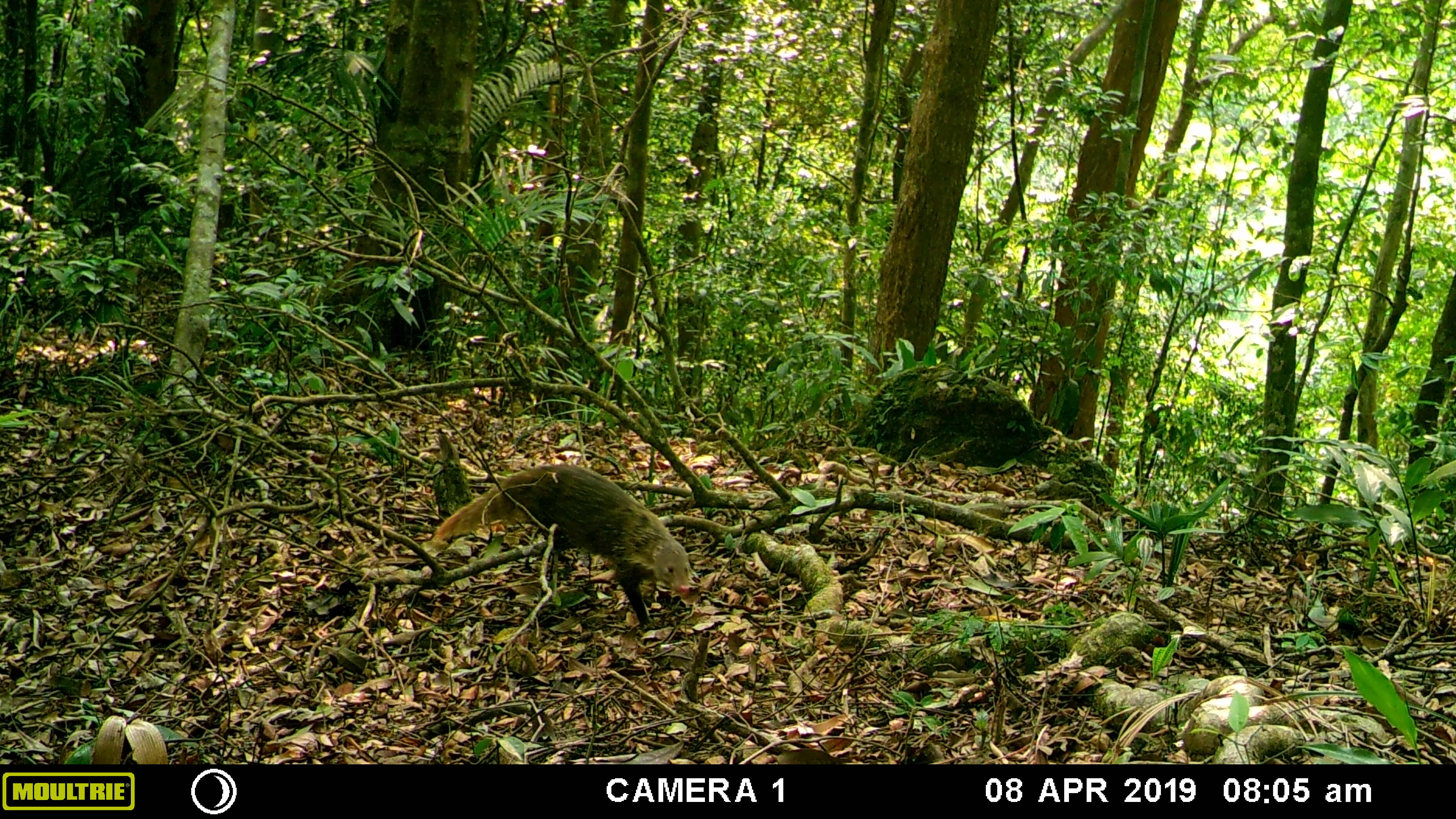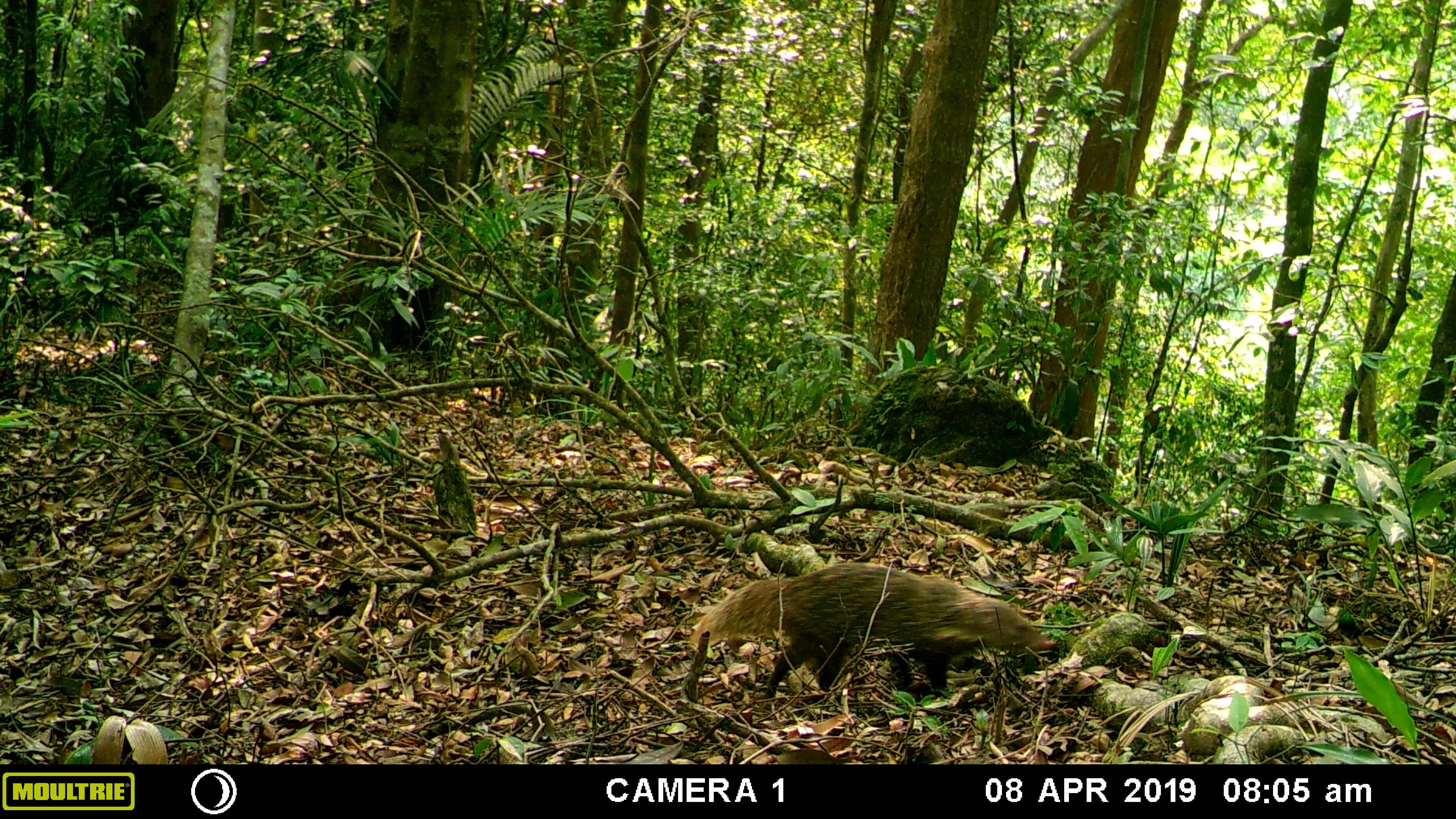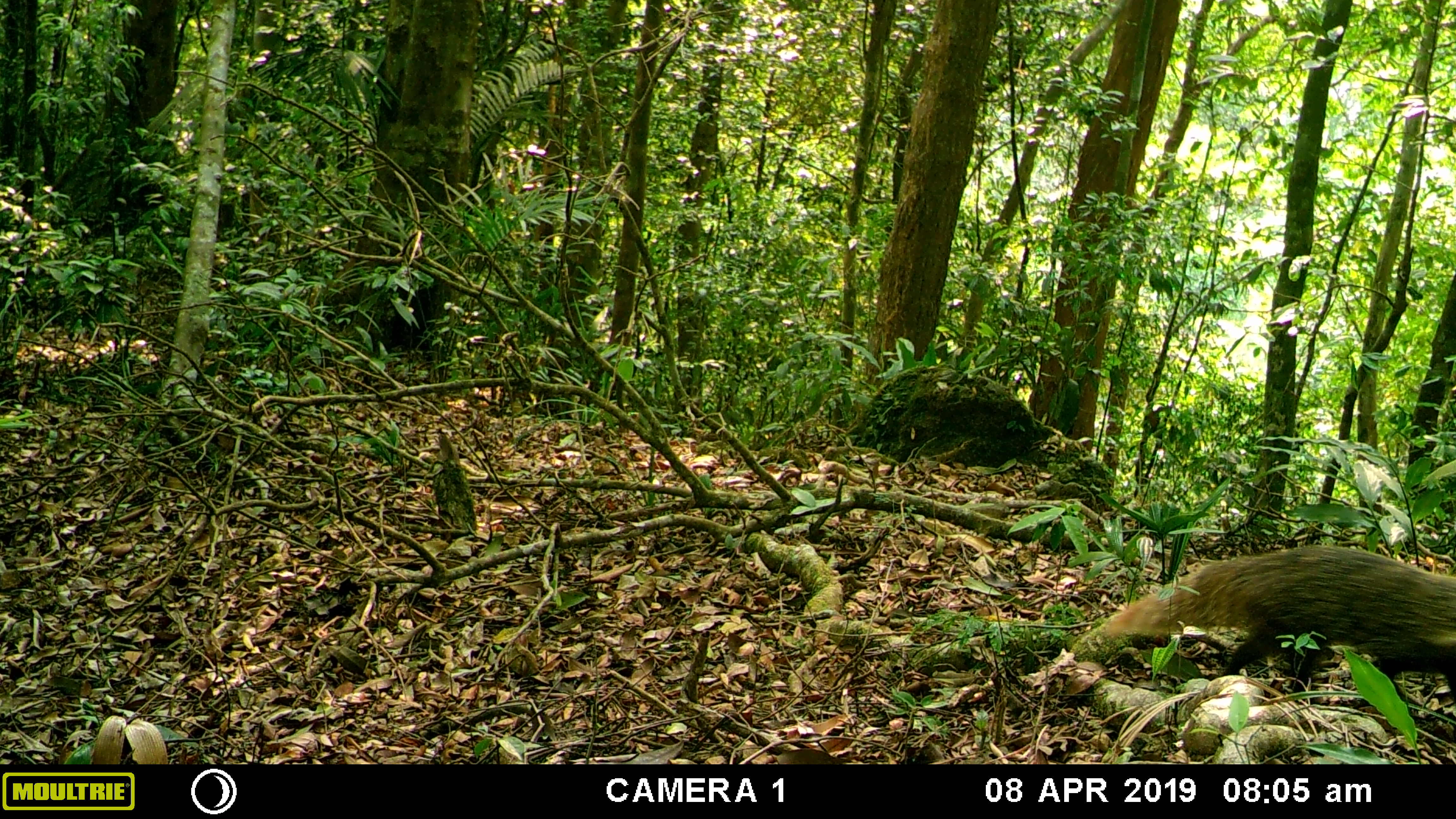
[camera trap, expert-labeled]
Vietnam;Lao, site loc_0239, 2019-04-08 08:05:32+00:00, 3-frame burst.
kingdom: Animalia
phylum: Chordata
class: Mammalia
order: Carnivora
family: Herpestidae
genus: Urva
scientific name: Urva urva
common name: crab-eating mongoose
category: crab eating mongoose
Crab eating mongoose (crab-eating mongoose) (Urva urva). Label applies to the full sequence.